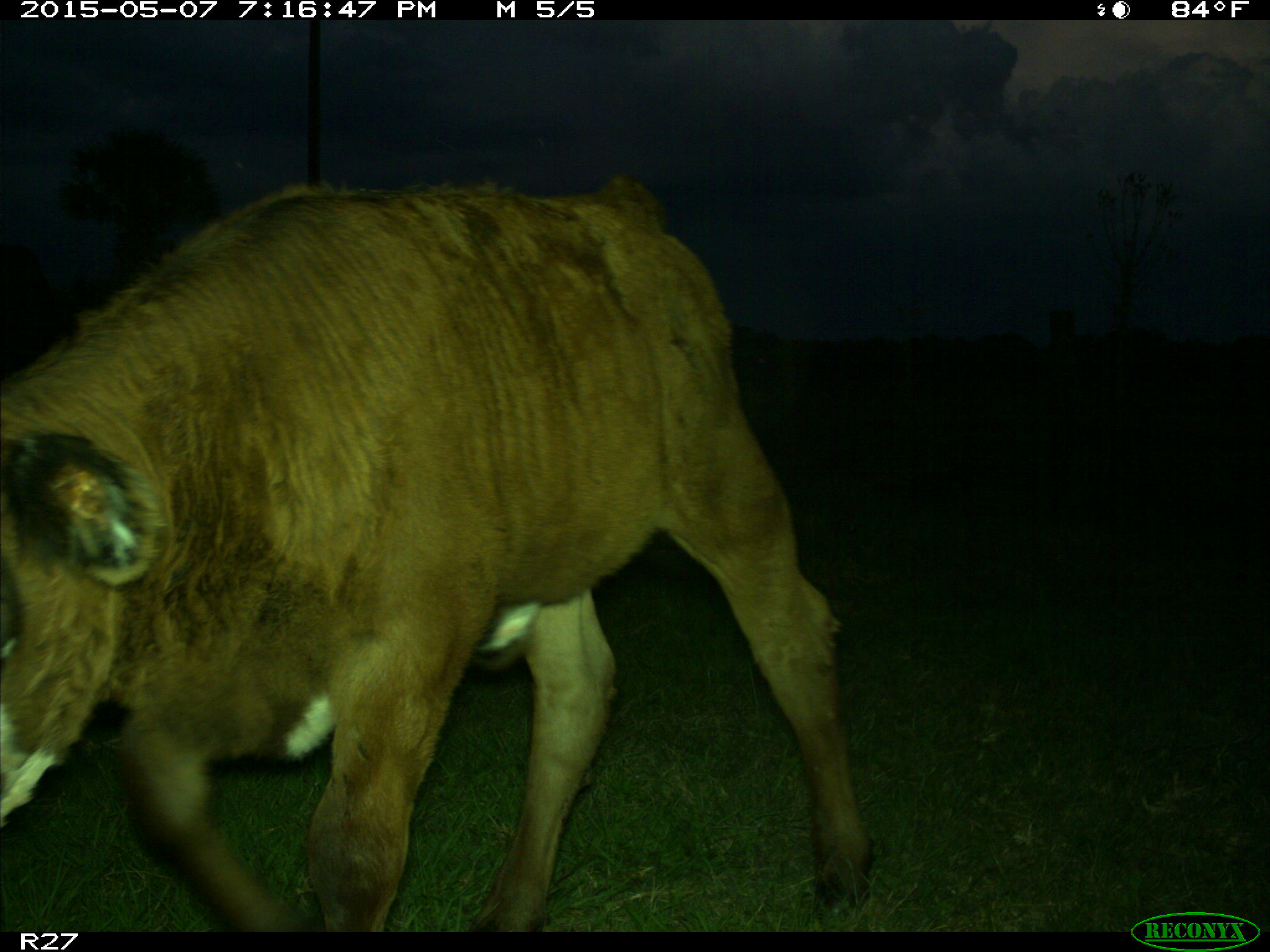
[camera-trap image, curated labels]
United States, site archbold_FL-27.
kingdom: Animalia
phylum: Chordata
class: Mammalia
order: Artiodactyla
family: Bovidae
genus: Bos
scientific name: Bos taurus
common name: domestic cow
Bos taurus (domestic cow).